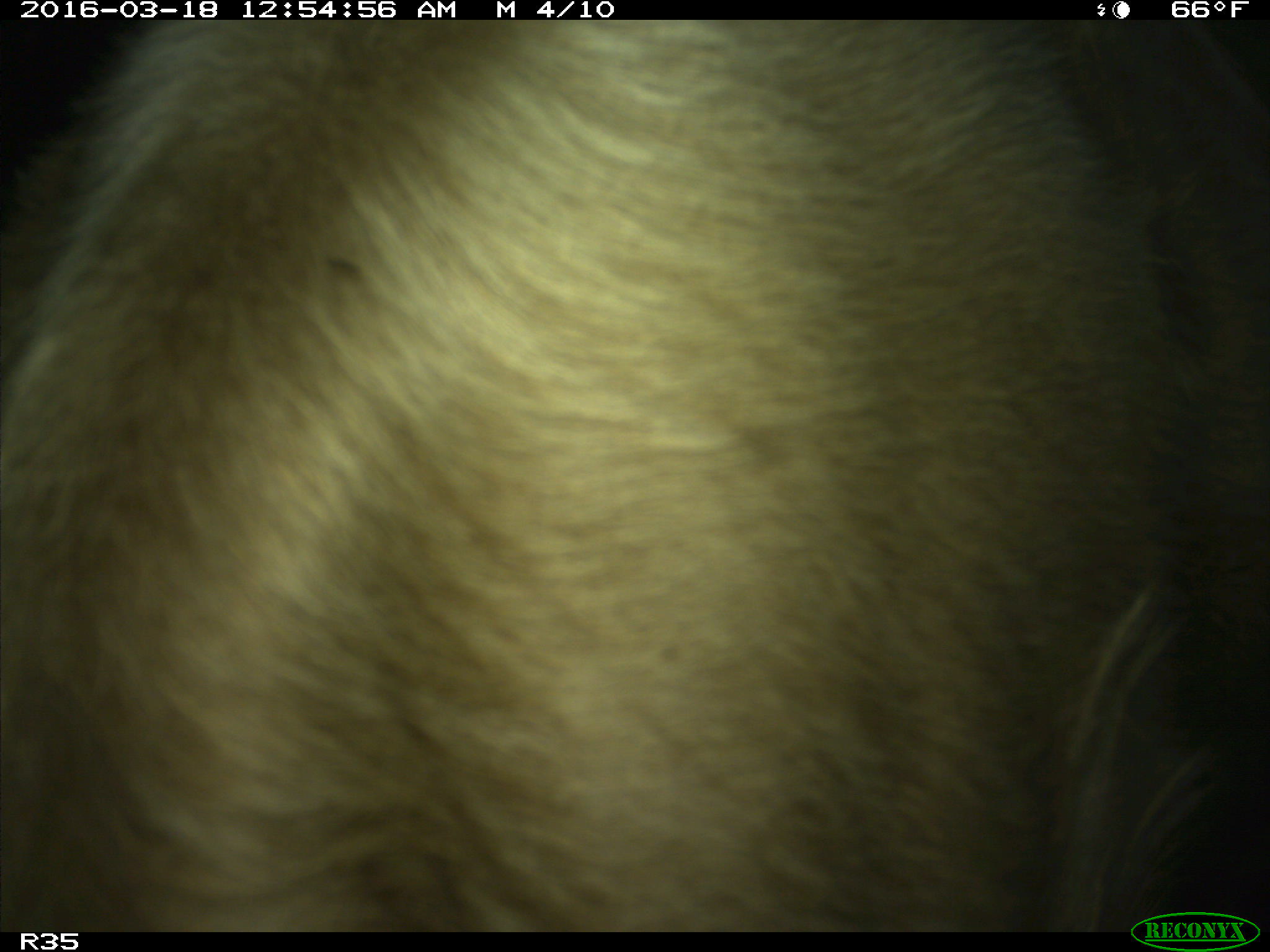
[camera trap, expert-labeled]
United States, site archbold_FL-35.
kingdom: Animalia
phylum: Chordata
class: Mammalia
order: Artiodactyla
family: Bovidae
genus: Bos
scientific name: Bos taurus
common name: domestic cow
Bos taurus (domestic cow).